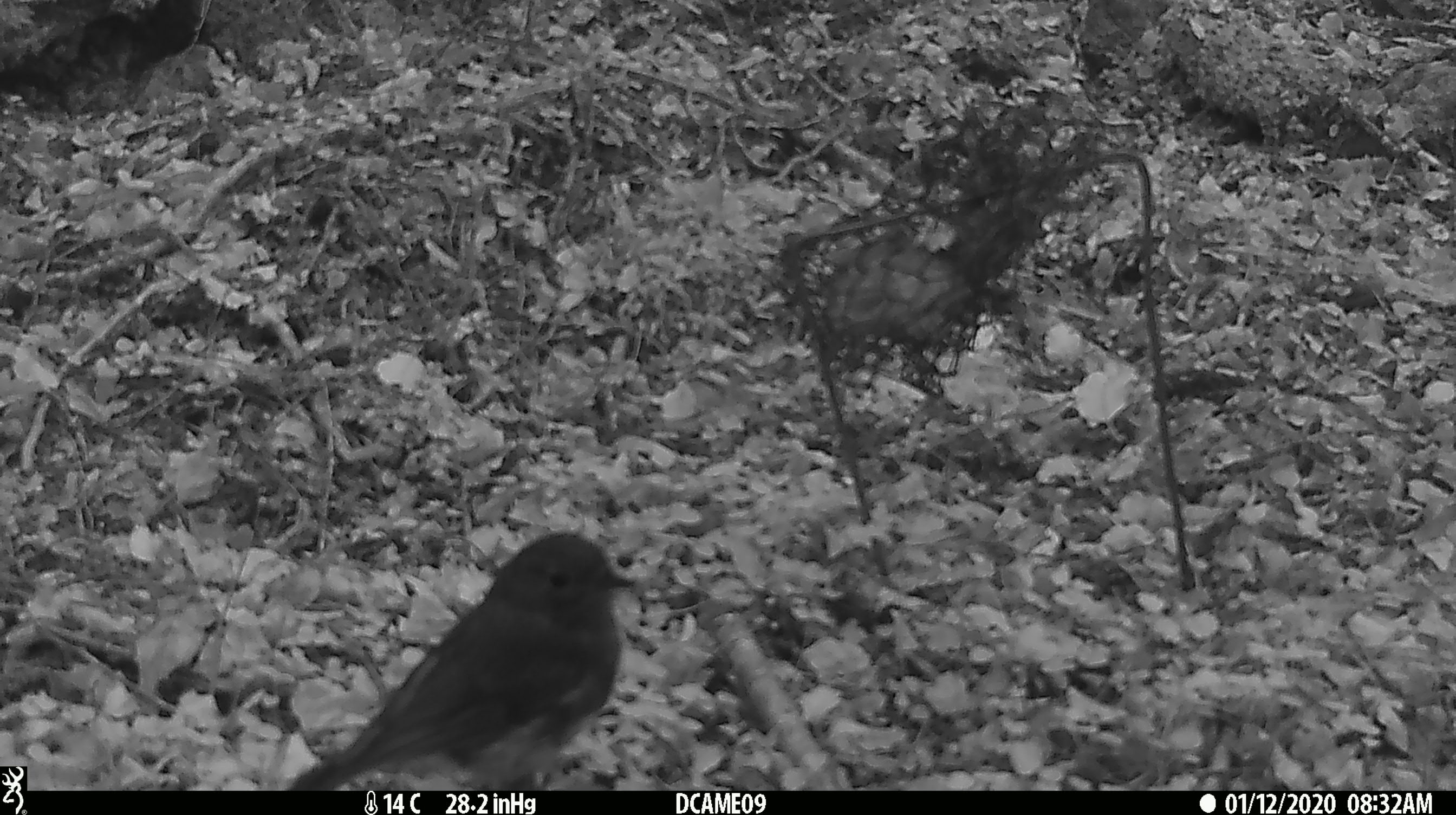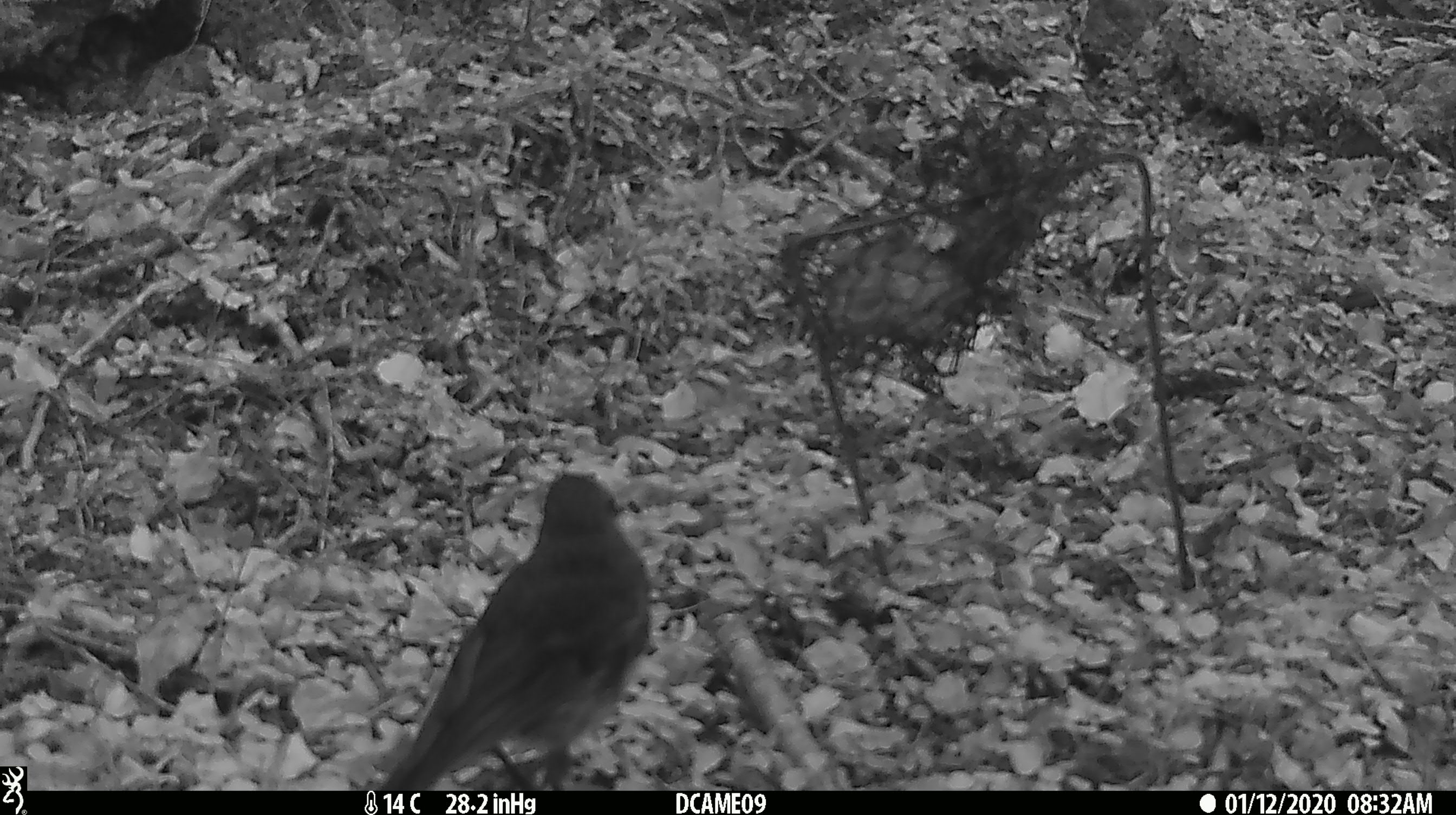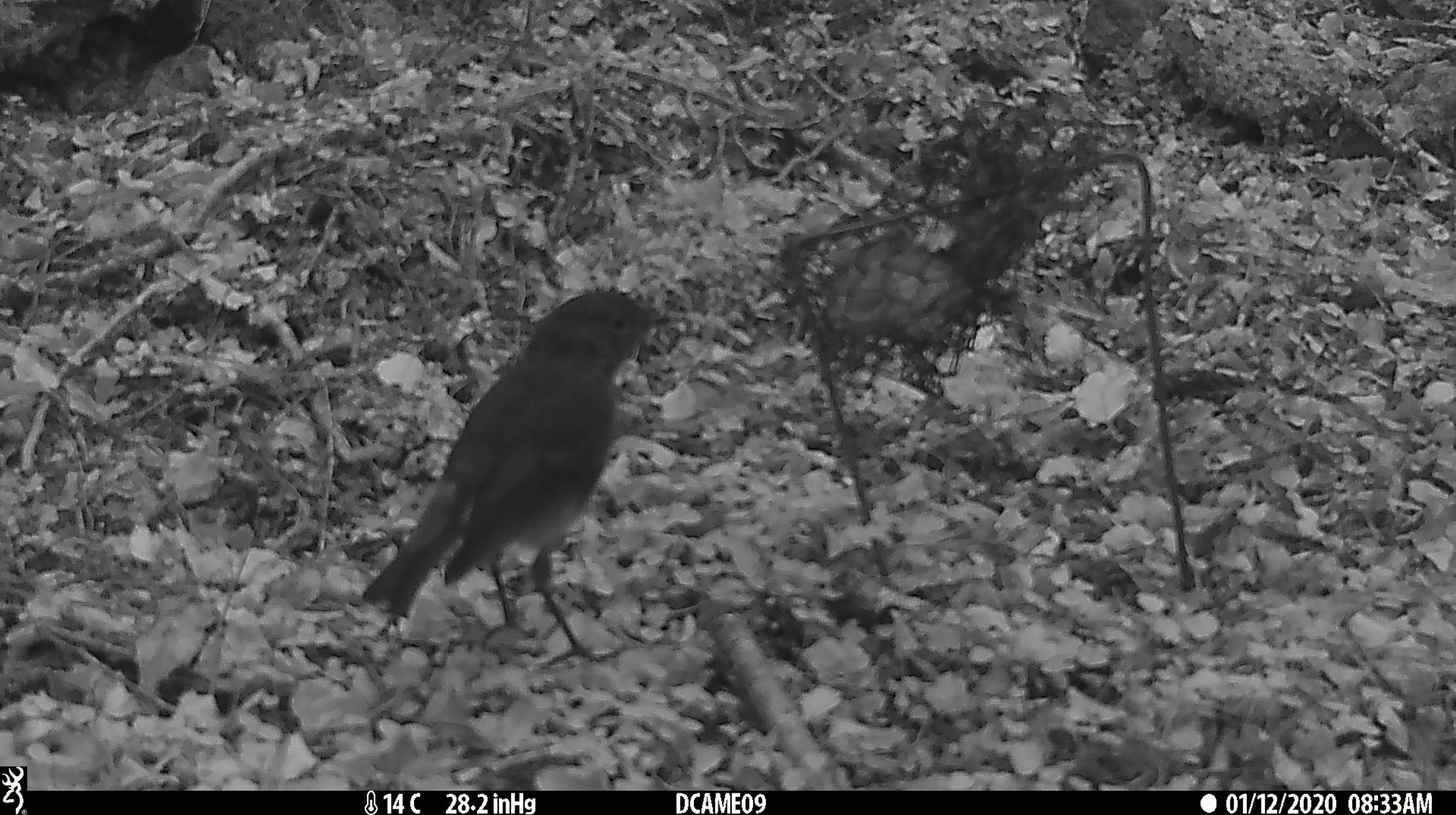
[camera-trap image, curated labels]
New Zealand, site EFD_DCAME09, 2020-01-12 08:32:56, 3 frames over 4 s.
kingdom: Animalia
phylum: Chordata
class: Aves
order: Passeriformes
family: Petroicidae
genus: Petroica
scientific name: Petroica australis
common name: new zealand robin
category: robin